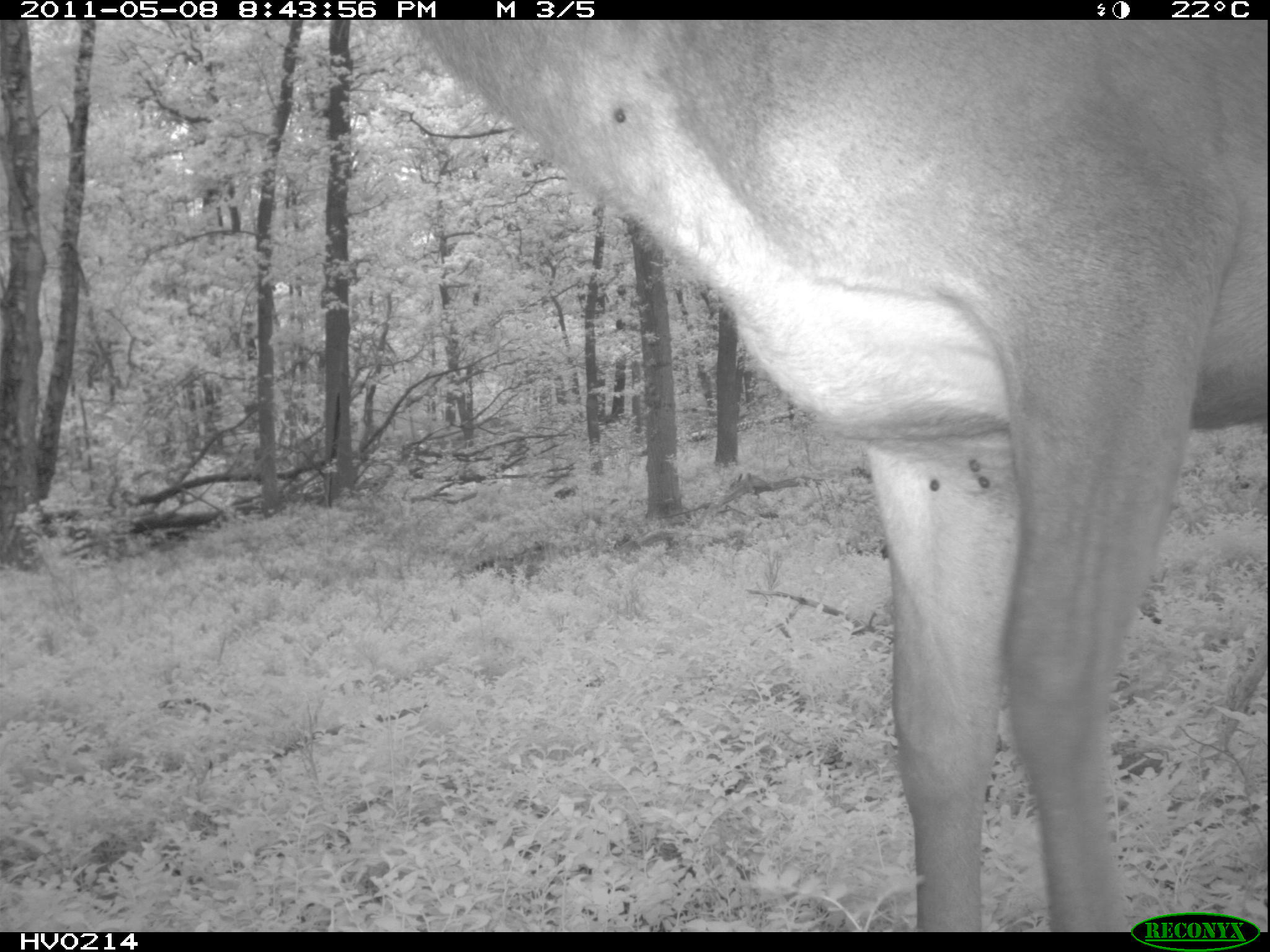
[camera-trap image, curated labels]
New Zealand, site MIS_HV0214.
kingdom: Animalia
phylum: Chordata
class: Mammalia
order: Artiodactyla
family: Cervidae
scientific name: Cervidae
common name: deer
Deer (Cervidae).